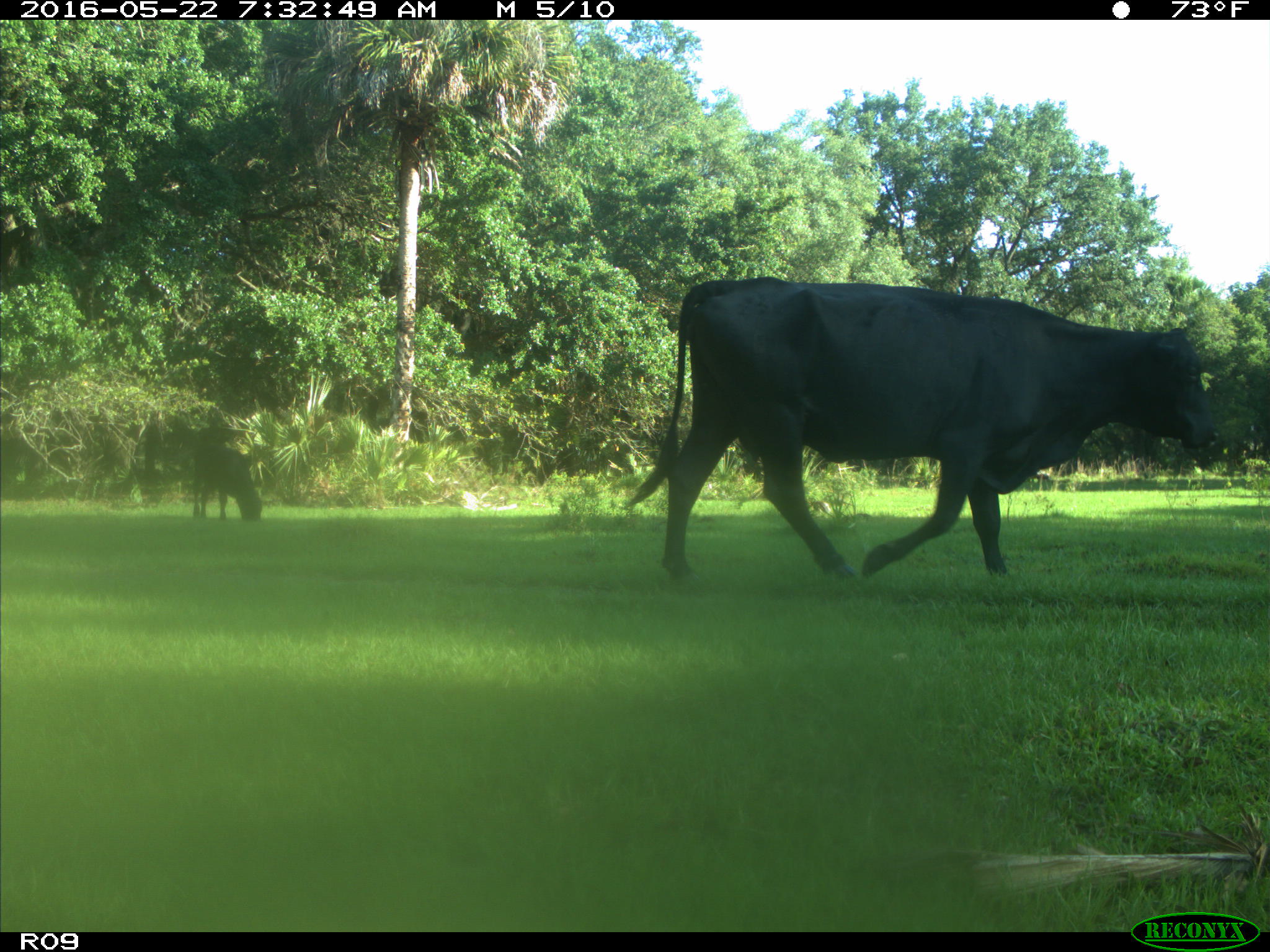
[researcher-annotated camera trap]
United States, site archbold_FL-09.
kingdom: Animalia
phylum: Chordata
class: Mammalia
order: Artiodactyla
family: Bovidae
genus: Bos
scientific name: Bos taurus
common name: domestic cow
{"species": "Bos taurus (domestic cow)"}